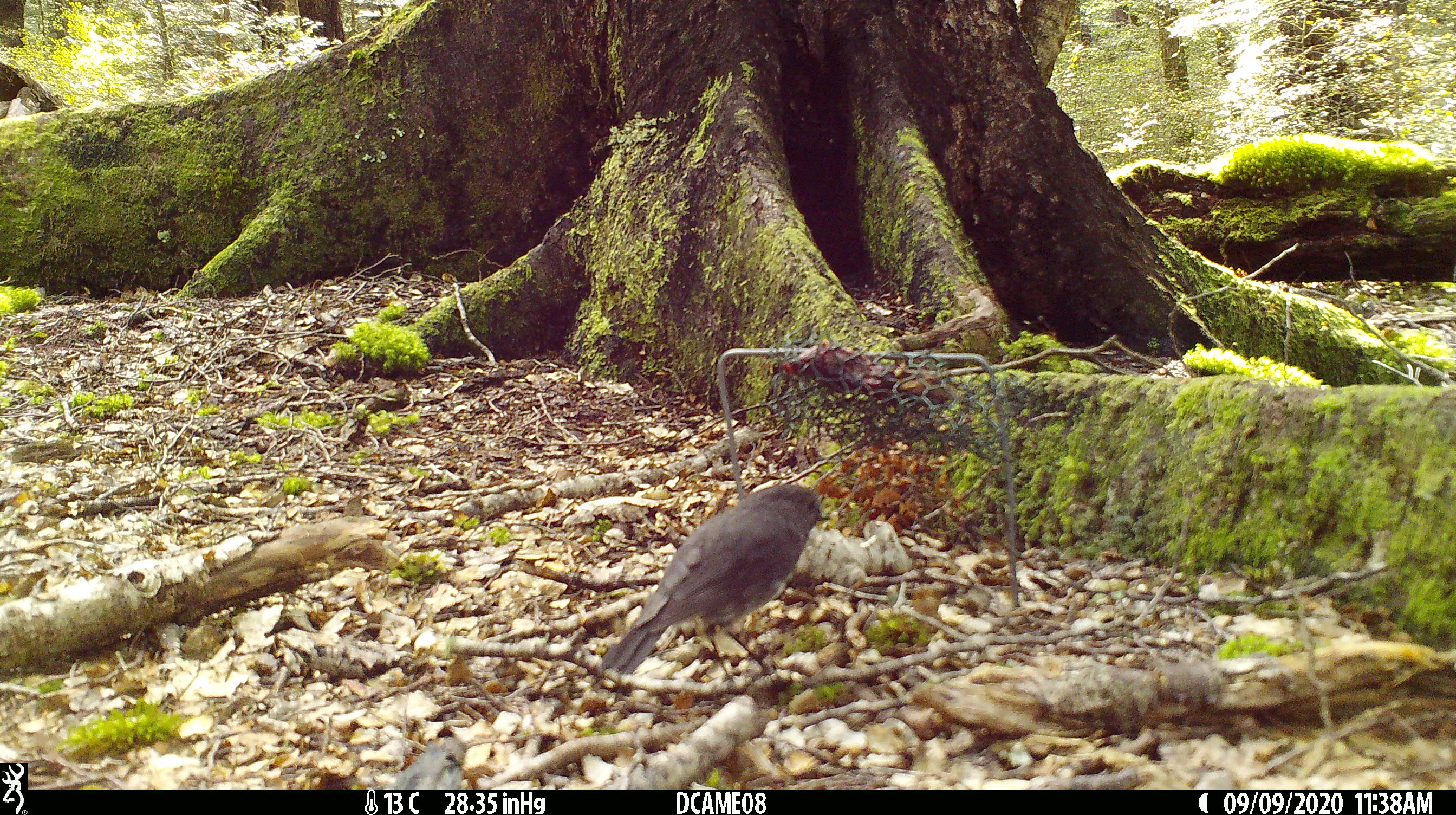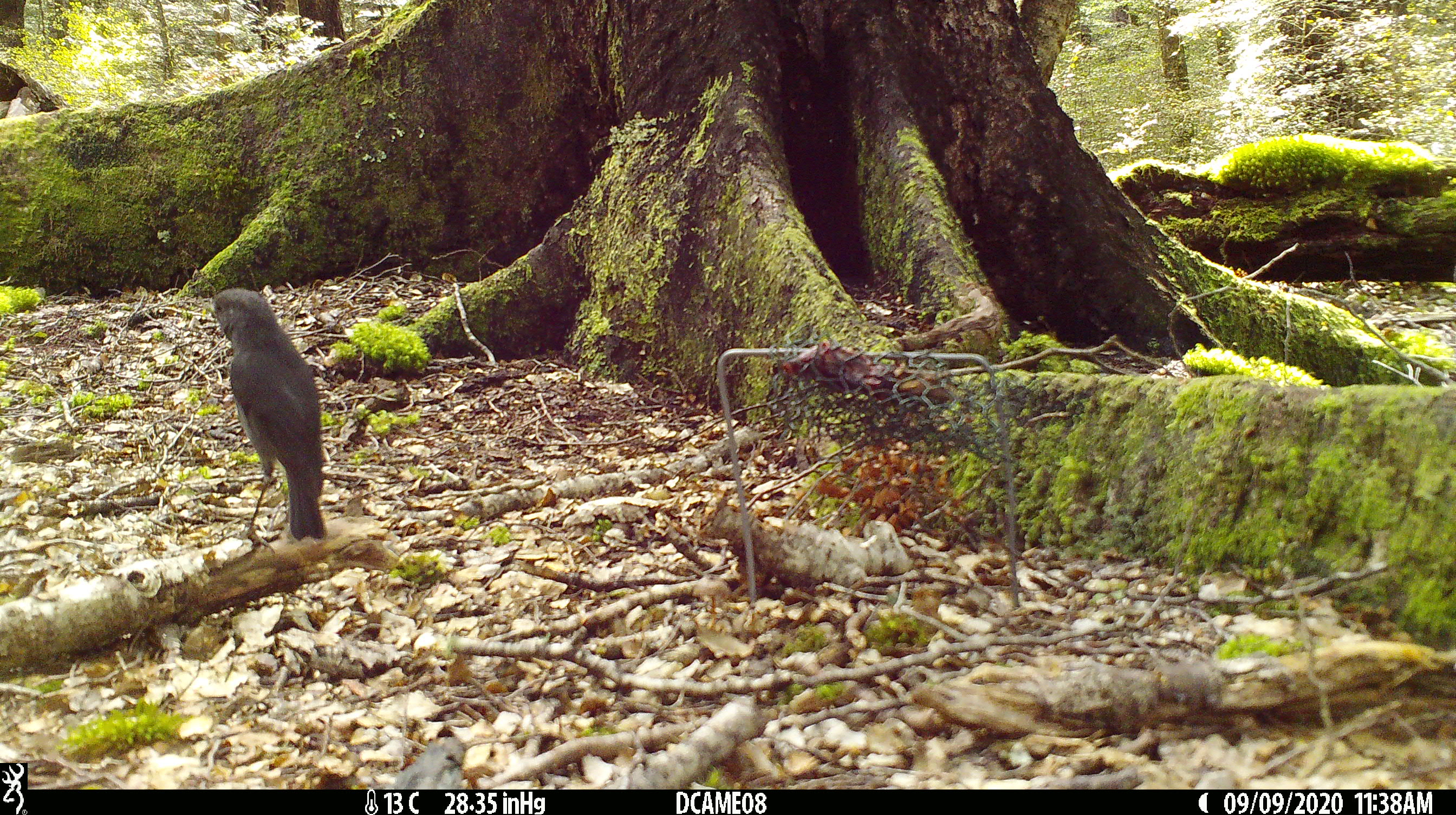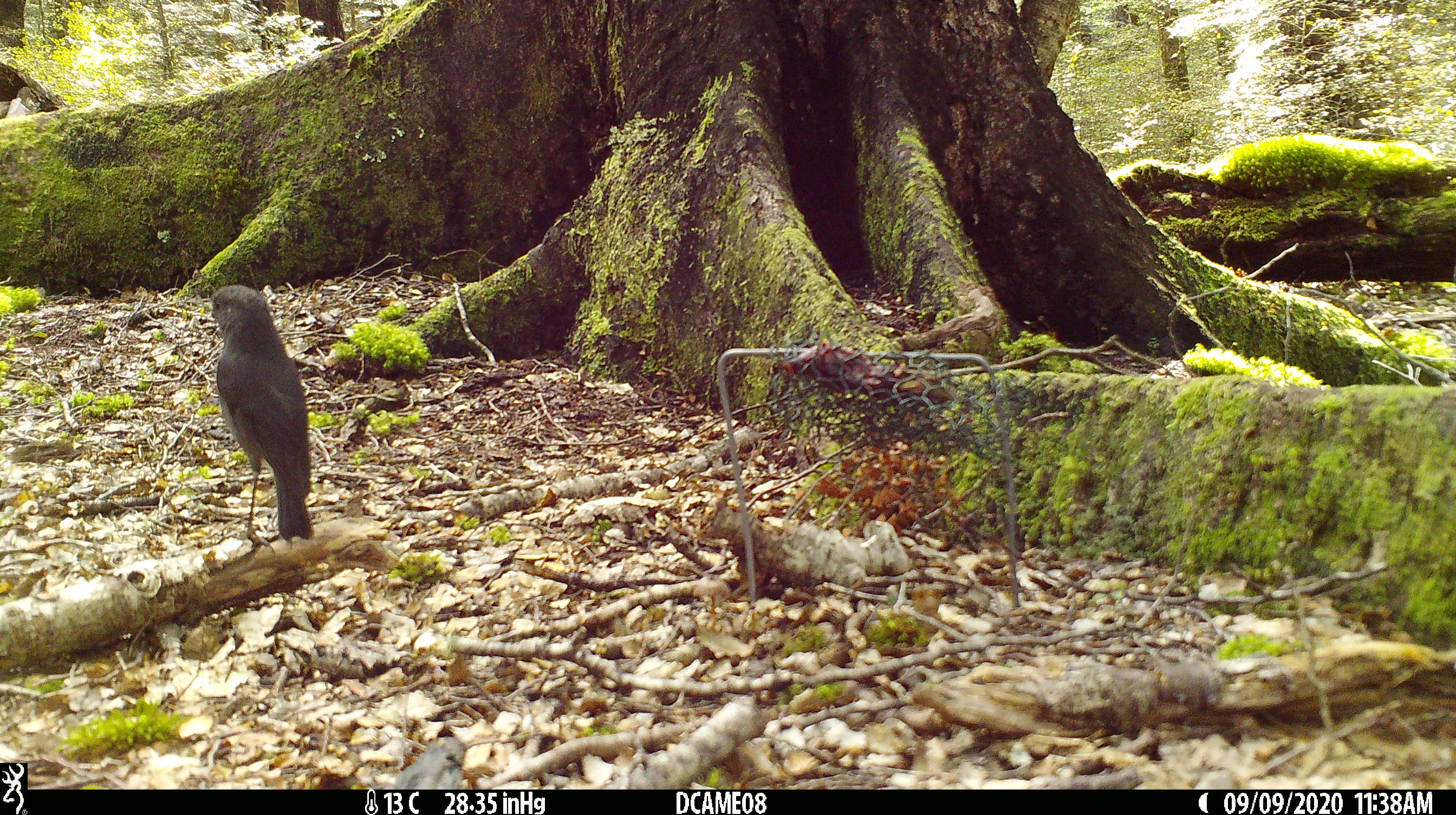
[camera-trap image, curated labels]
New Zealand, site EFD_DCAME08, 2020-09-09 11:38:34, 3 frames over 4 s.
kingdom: Animalia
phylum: Chordata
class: Aves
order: Passeriformes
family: Petroicidae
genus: Petroica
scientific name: Petroica australis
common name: new zealand robin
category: robin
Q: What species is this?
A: Robin (new zealand robin) (Petroica australis).